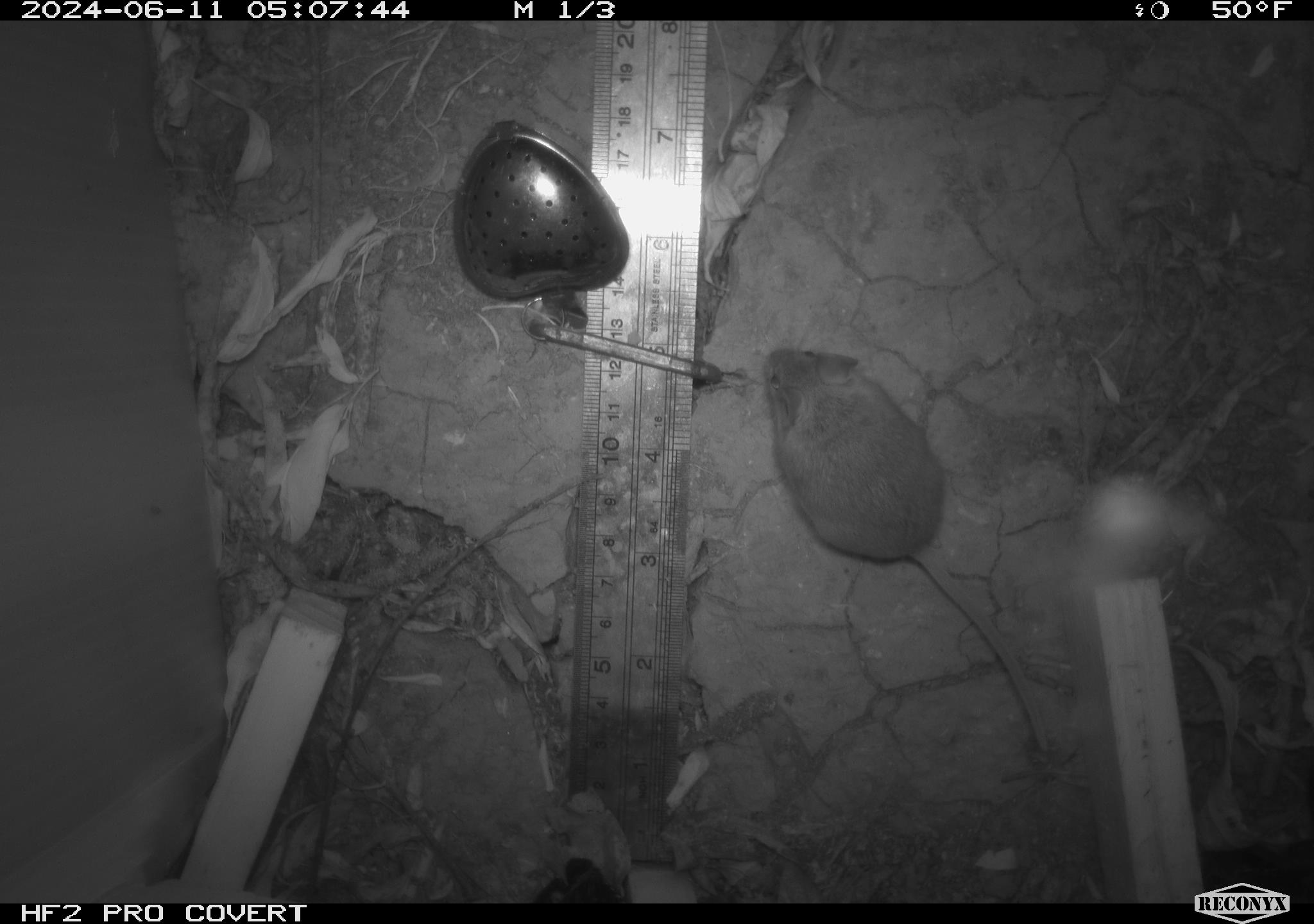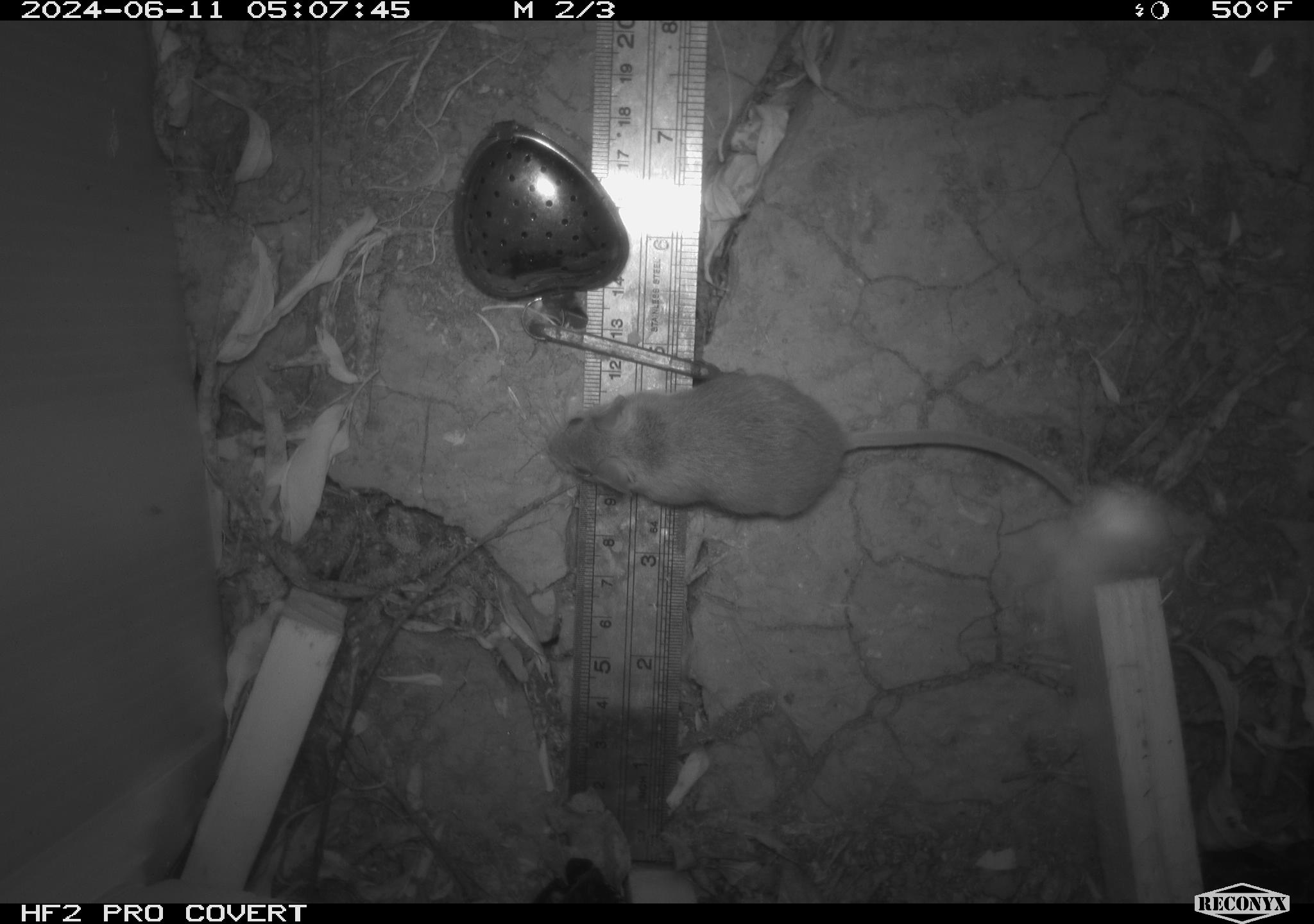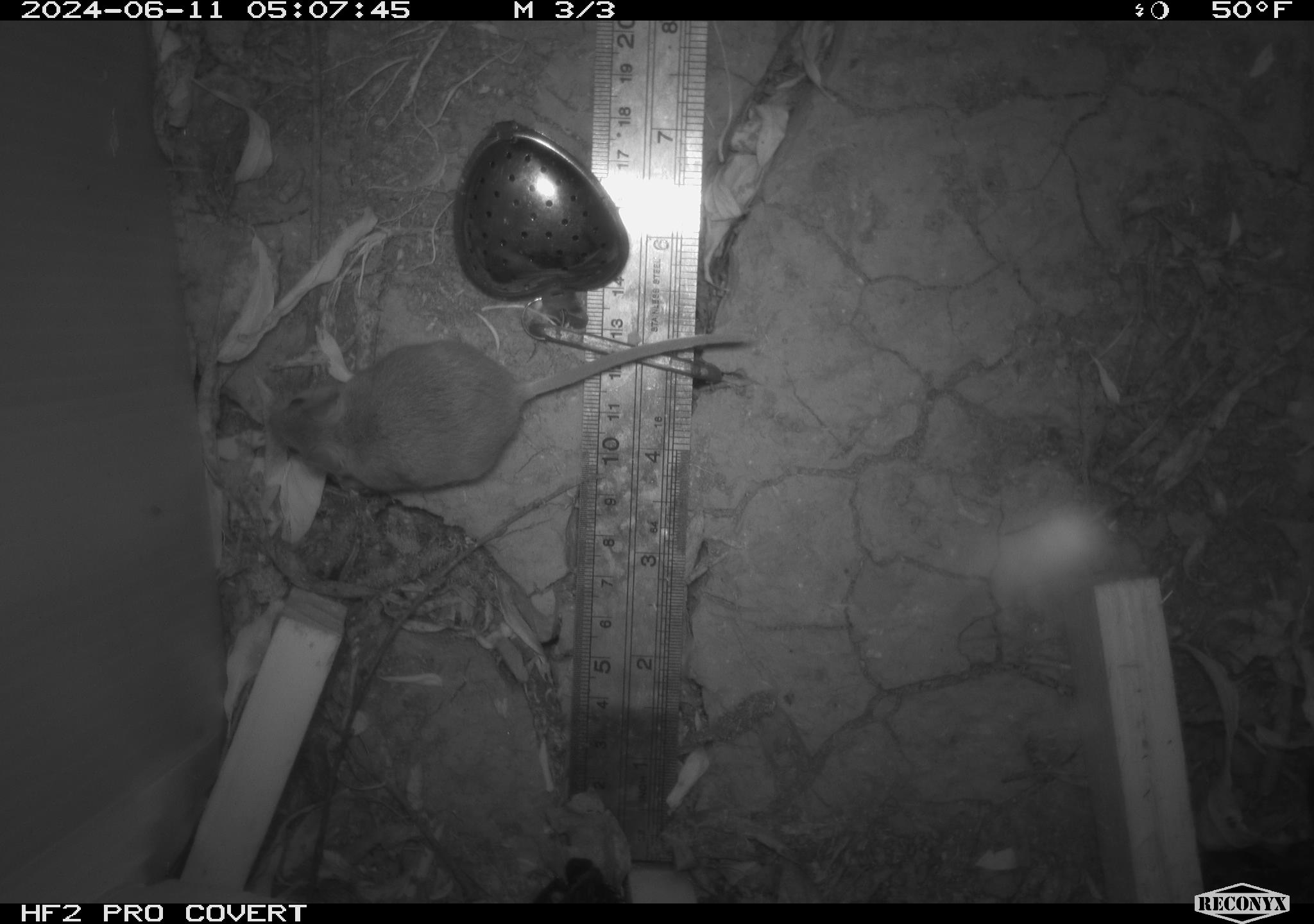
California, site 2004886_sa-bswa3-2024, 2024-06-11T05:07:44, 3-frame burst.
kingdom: Animalia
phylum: Chordata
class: Mammalia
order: Rodentia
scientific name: Rodentia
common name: mouse species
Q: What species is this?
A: Mouse species (Rodentia).